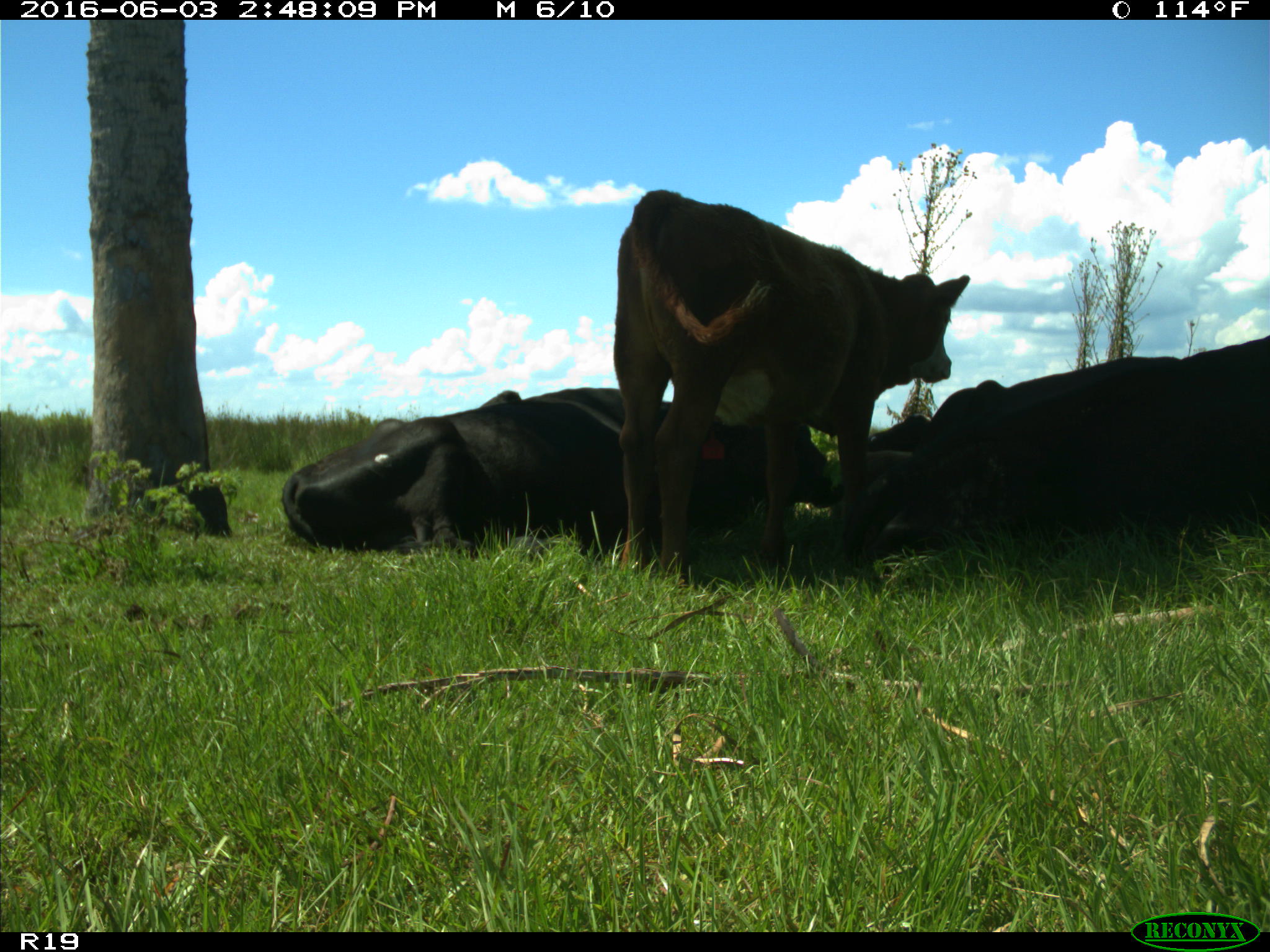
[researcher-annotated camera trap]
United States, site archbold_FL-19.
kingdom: Animalia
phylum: Chordata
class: Mammalia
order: Artiodactyla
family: Bovidae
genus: Bos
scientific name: Bos taurus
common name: domestic cow